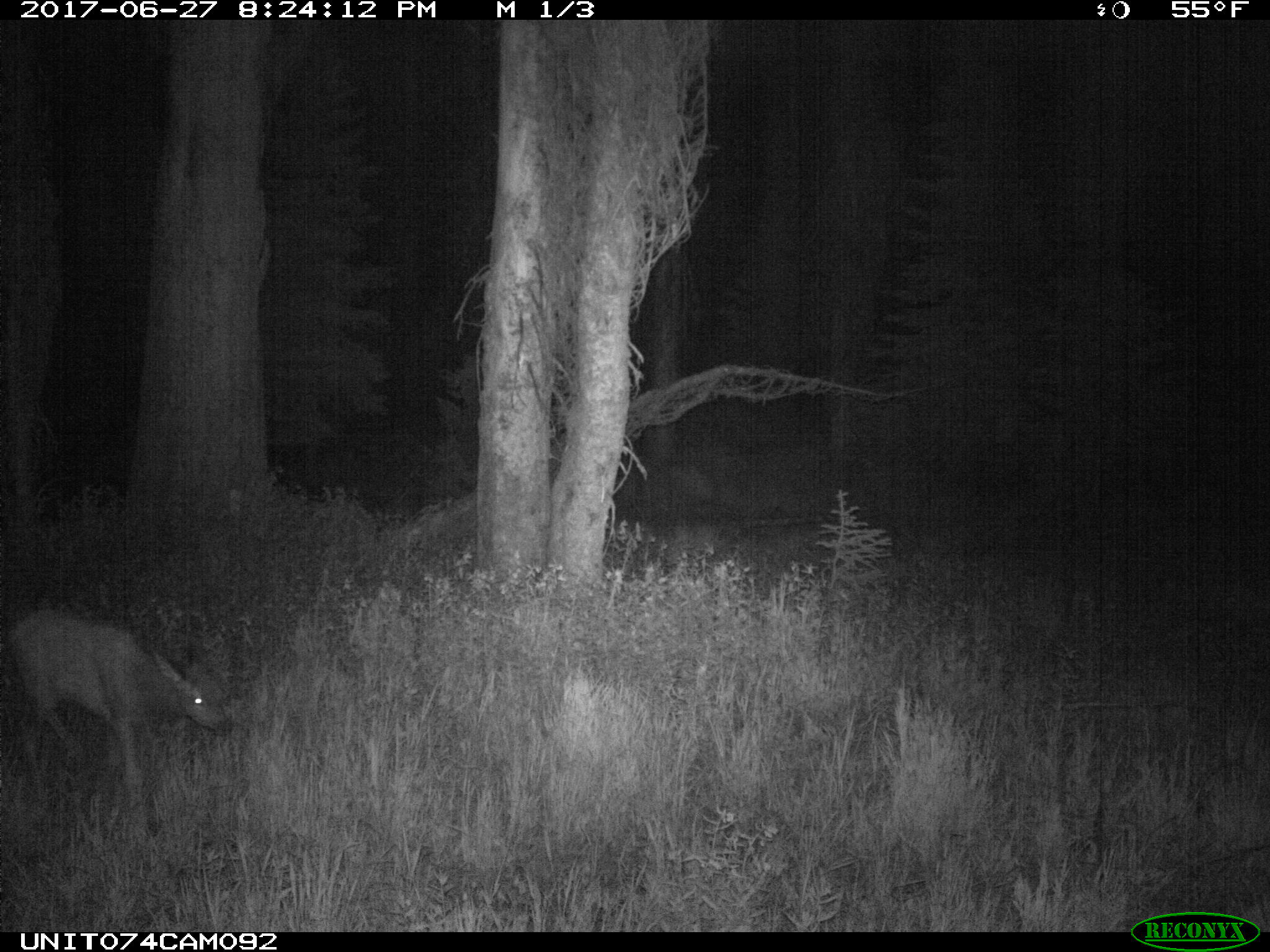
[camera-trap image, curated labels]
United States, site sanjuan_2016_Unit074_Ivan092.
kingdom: Animalia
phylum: Chordata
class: Mammalia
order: Artiodactyla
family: Cervidae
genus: Cervus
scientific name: Cervus elaphus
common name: red deer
Cervus elaphus (red deer).